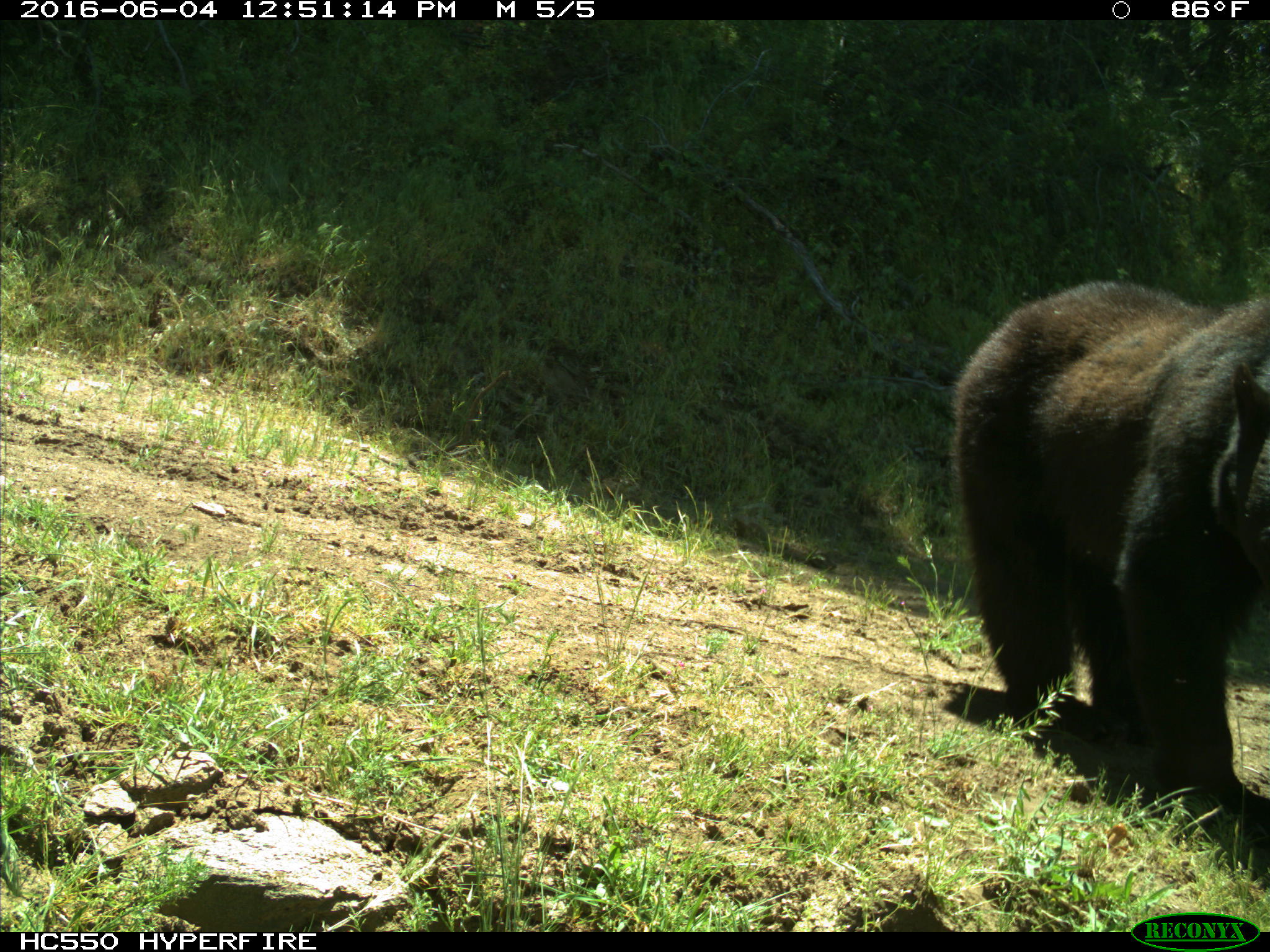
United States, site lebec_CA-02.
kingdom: Animalia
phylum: Chordata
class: Mammalia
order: Carnivora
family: Ursidae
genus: Ursus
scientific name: Ursus americanus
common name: american black bear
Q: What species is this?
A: Ursus americanus (american black bear).